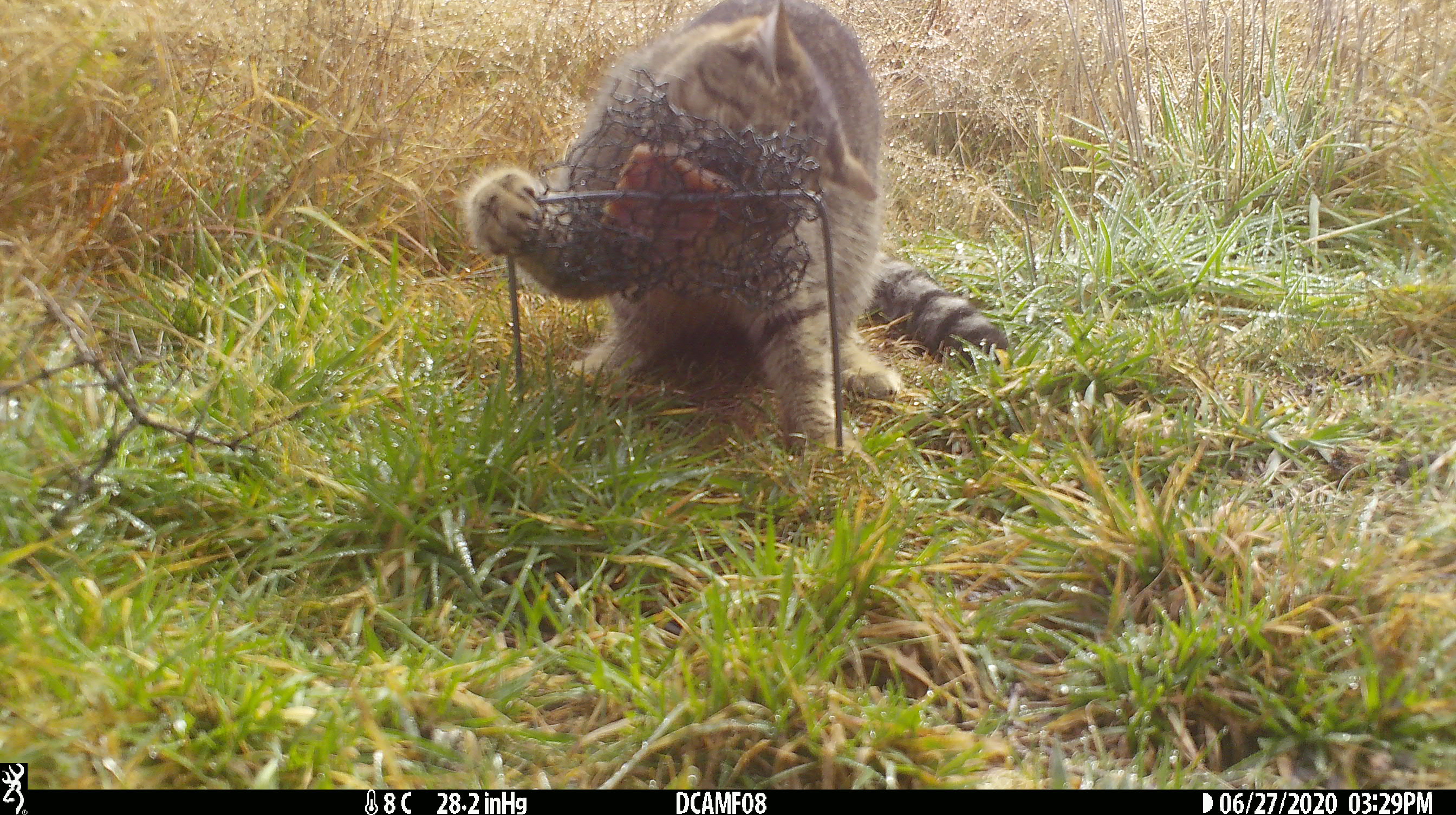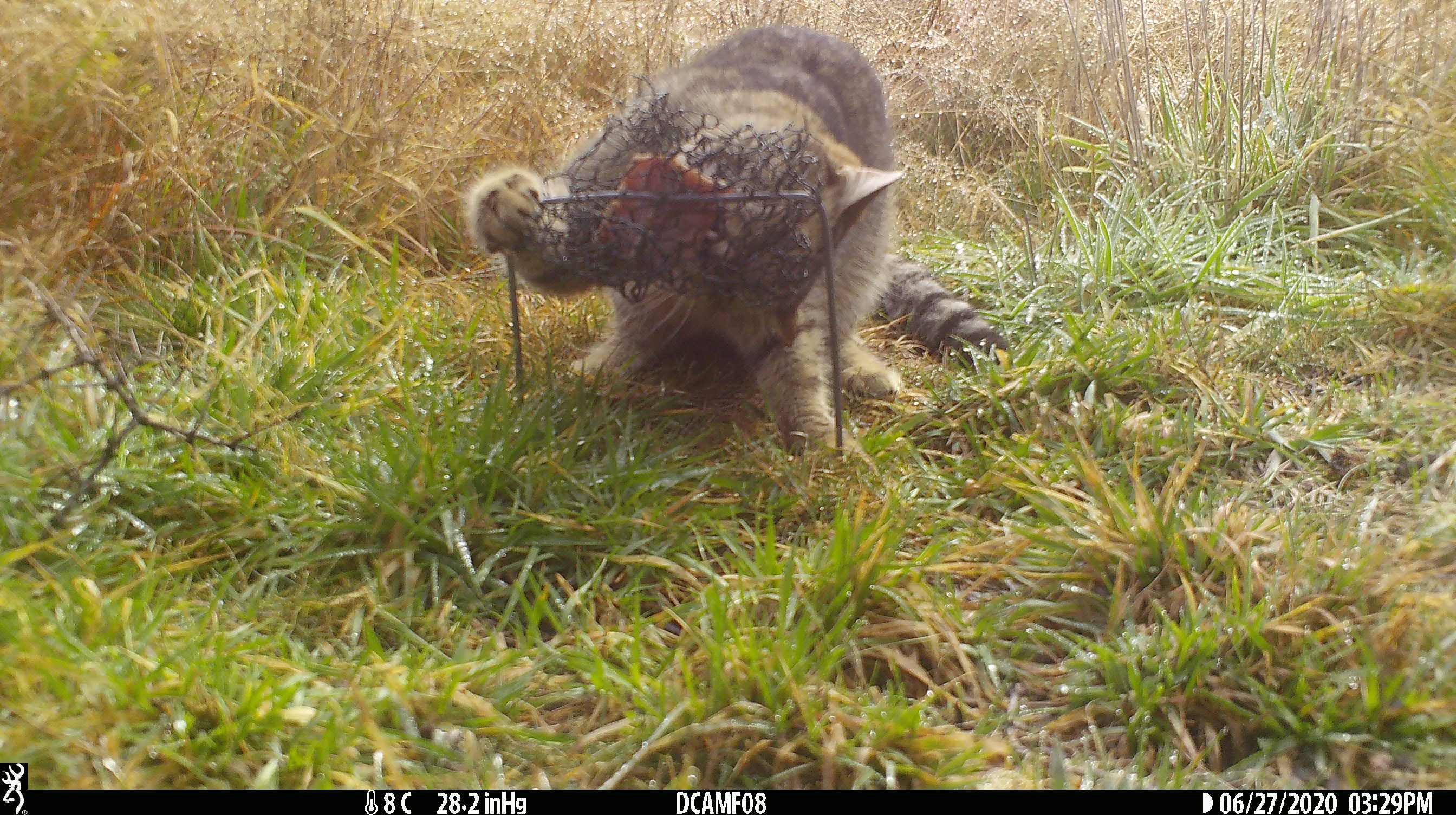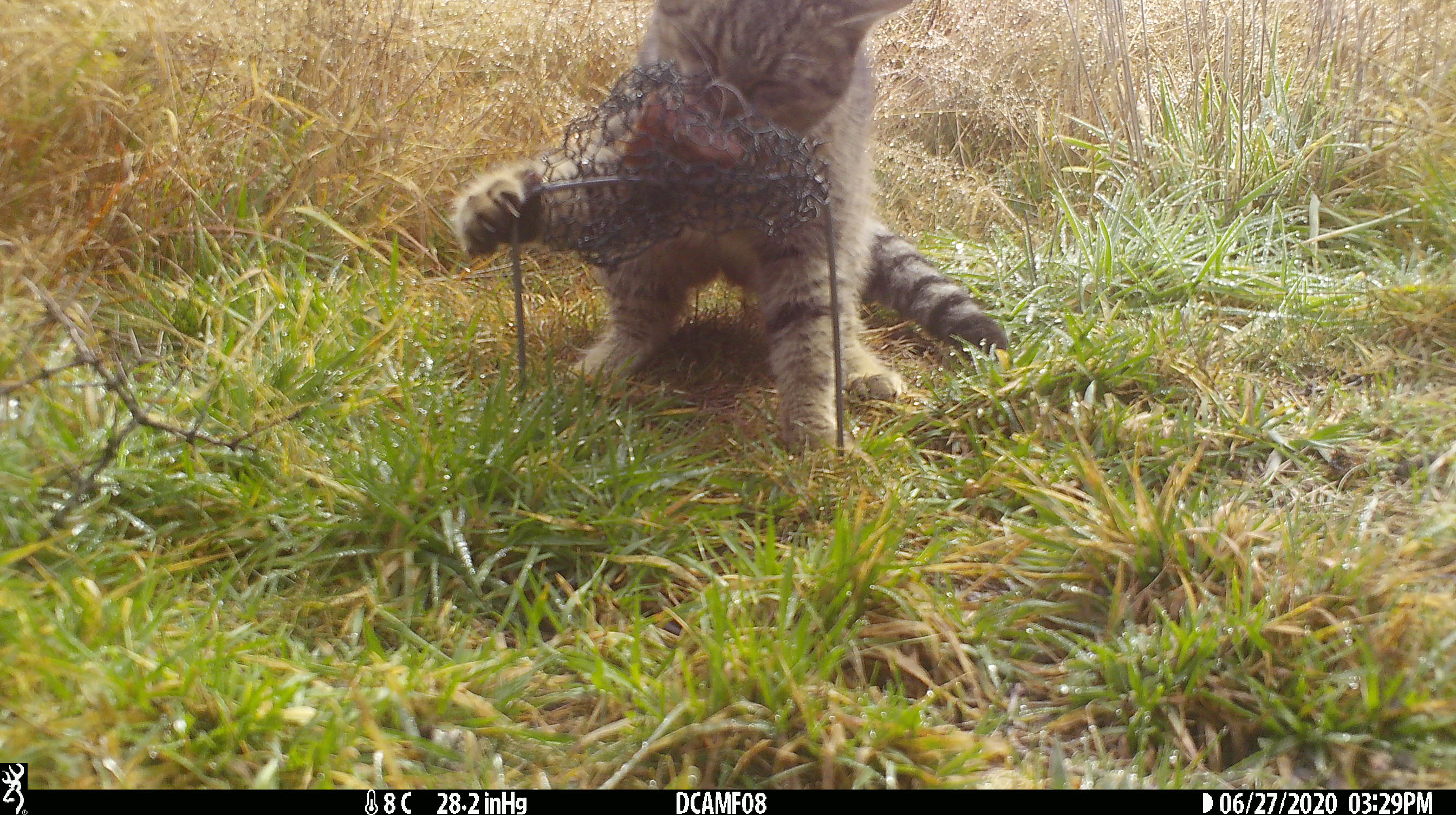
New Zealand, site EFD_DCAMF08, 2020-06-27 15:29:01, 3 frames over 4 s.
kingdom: Animalia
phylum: Chordata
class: Mammalia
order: Carnivora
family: Felidae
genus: Felis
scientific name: Felis catus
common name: domestic cat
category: cat